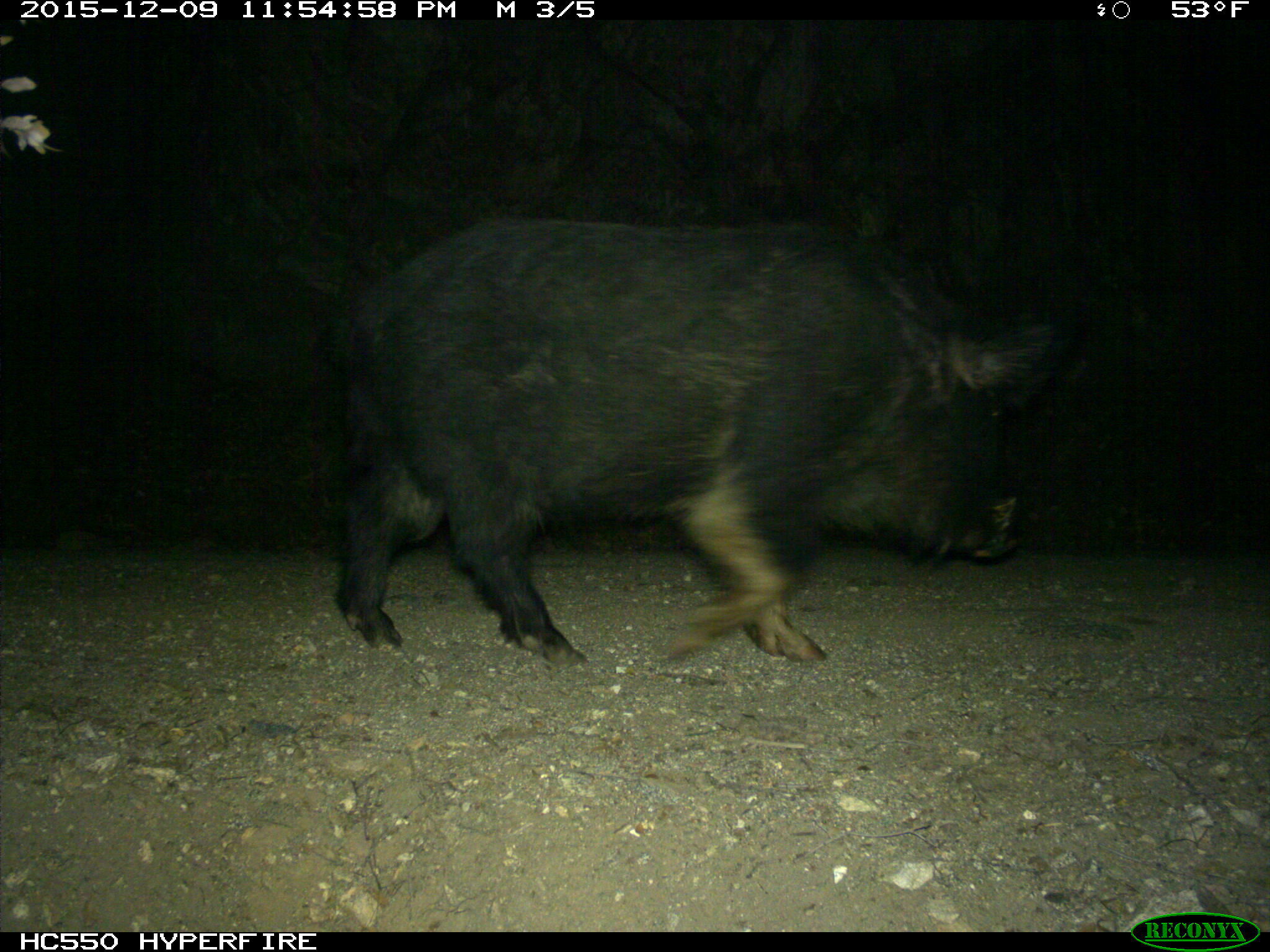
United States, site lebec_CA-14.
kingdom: Animalia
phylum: Chordata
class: Mammalia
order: Artiodactyla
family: Suidae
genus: Sus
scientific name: Sus scrofa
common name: wild boar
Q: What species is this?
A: Sus scrofa (wild boar).